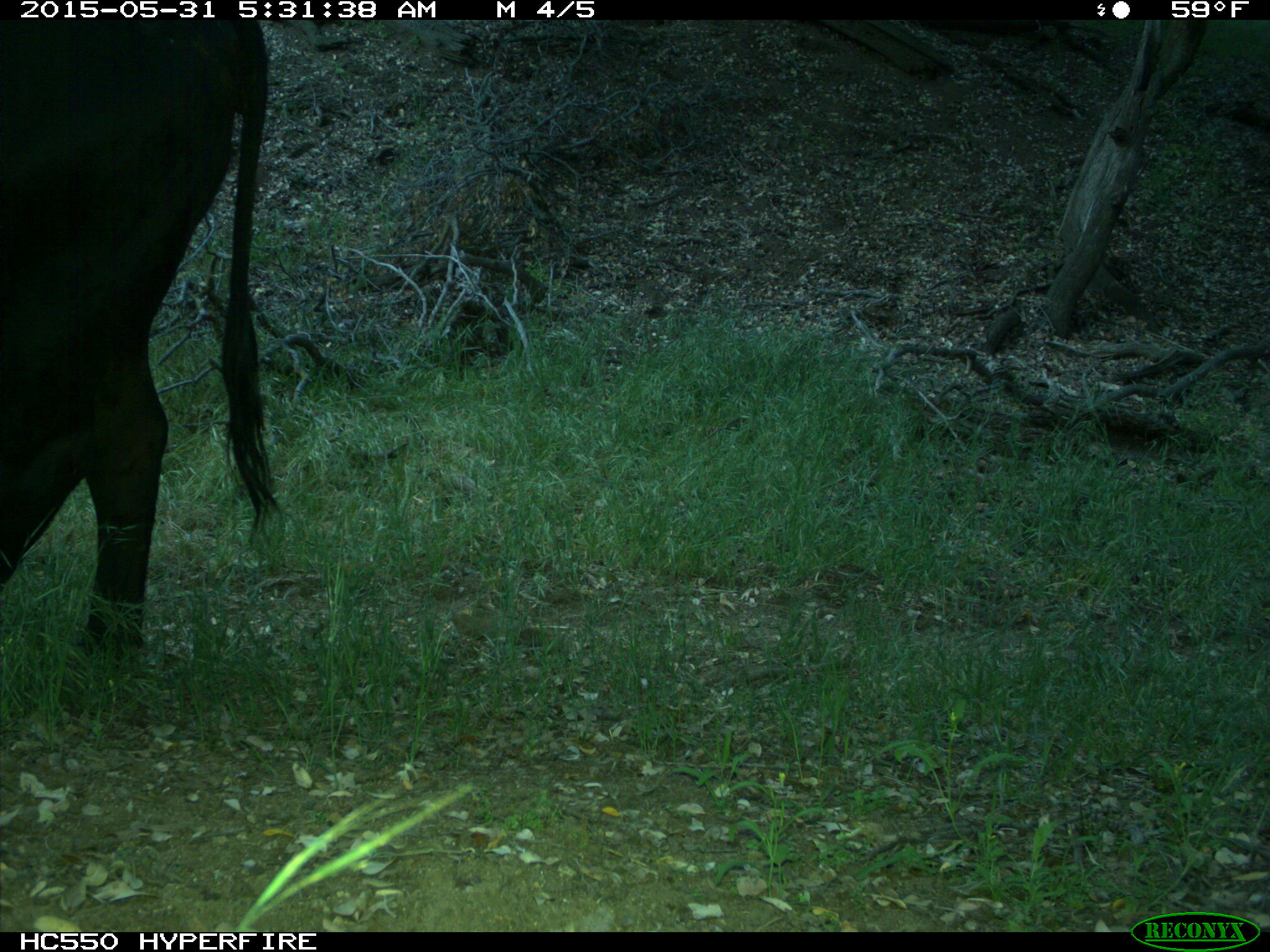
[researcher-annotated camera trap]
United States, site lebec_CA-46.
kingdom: Animalia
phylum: Chordata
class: Mammalia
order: Artiodactyla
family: Bovidae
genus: Bos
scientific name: Bos taurus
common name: domestic cow